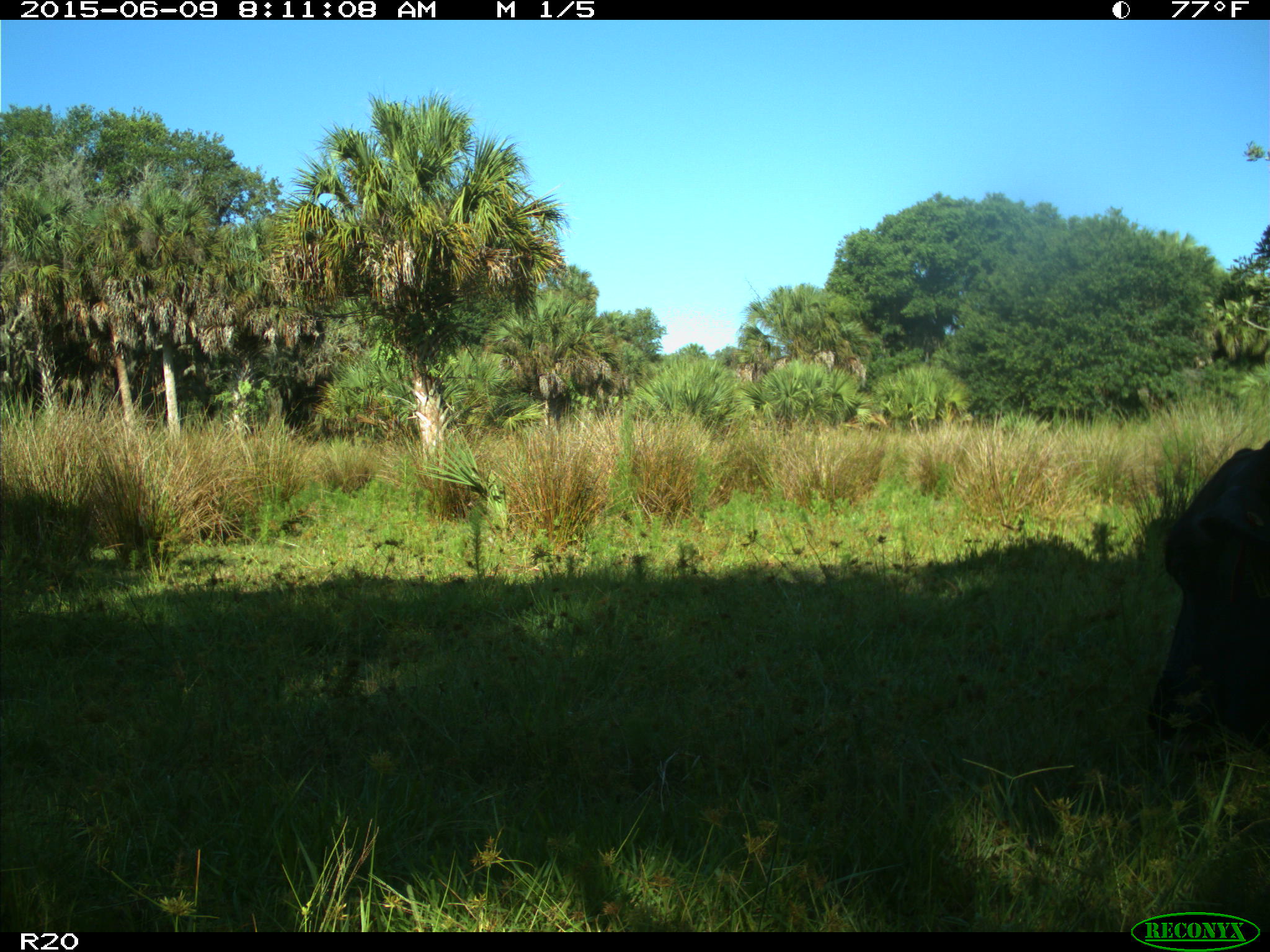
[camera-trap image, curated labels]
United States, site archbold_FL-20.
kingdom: Animalia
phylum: Chordata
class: Mammalia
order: Artiodactyla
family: Bovidae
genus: Bos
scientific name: Bos taurus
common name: domestic cow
Bos taurus (domestic cow).